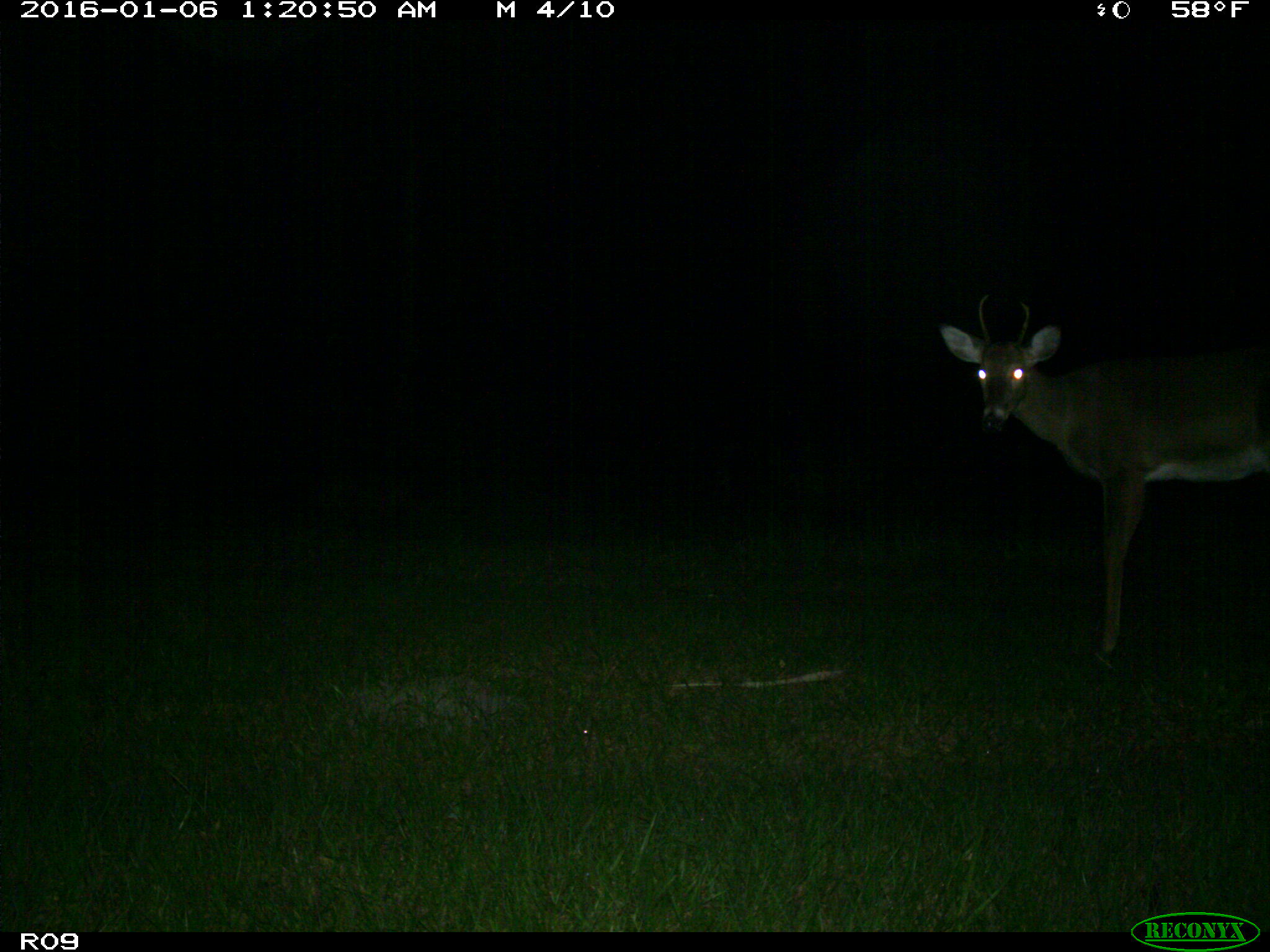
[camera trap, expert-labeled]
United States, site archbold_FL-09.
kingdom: Animalia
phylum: Chordata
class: Mammalia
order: Artiodactyla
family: Cervidae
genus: Odocoileus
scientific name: Odocoileus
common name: deer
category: unidentified deer